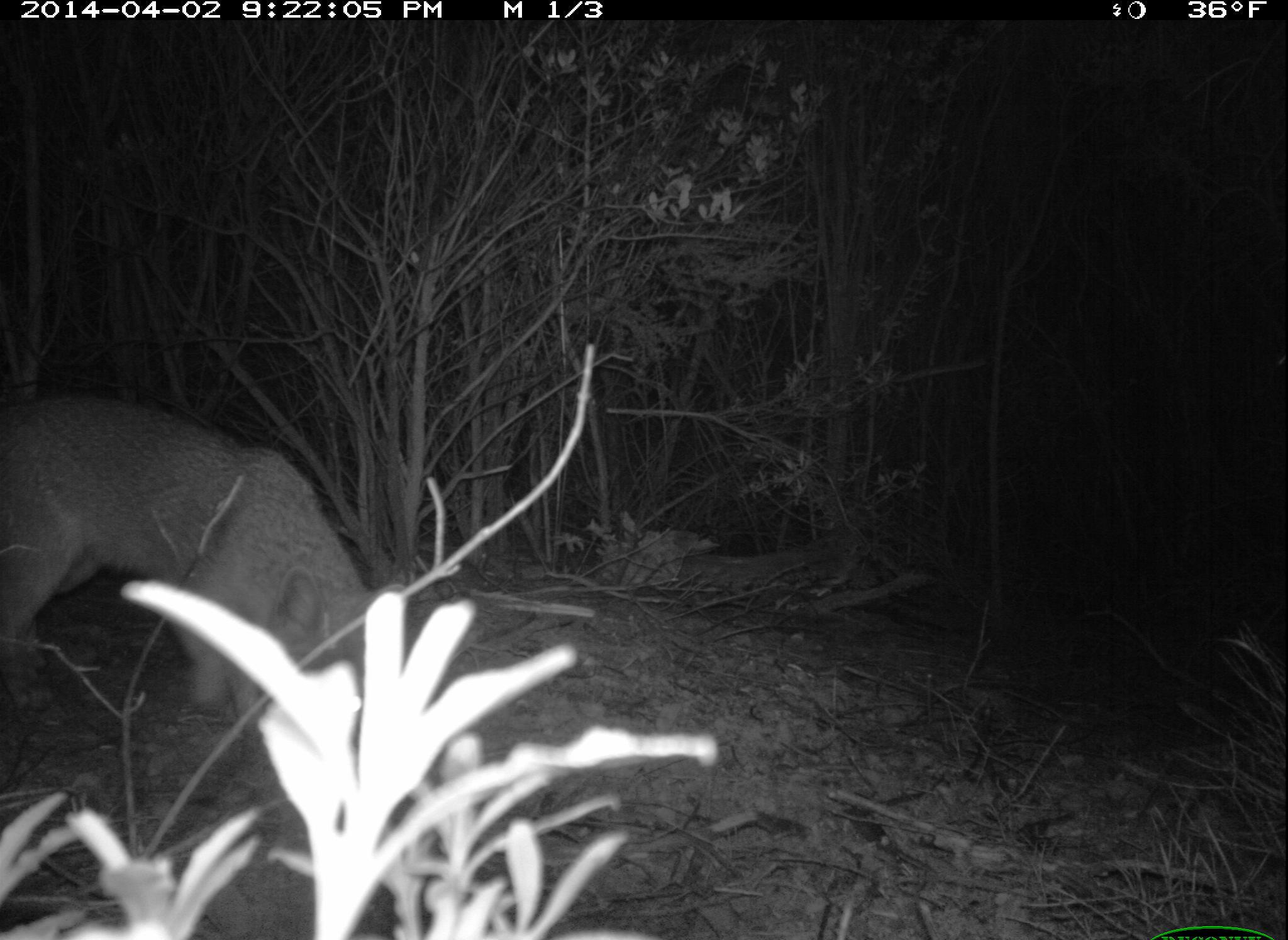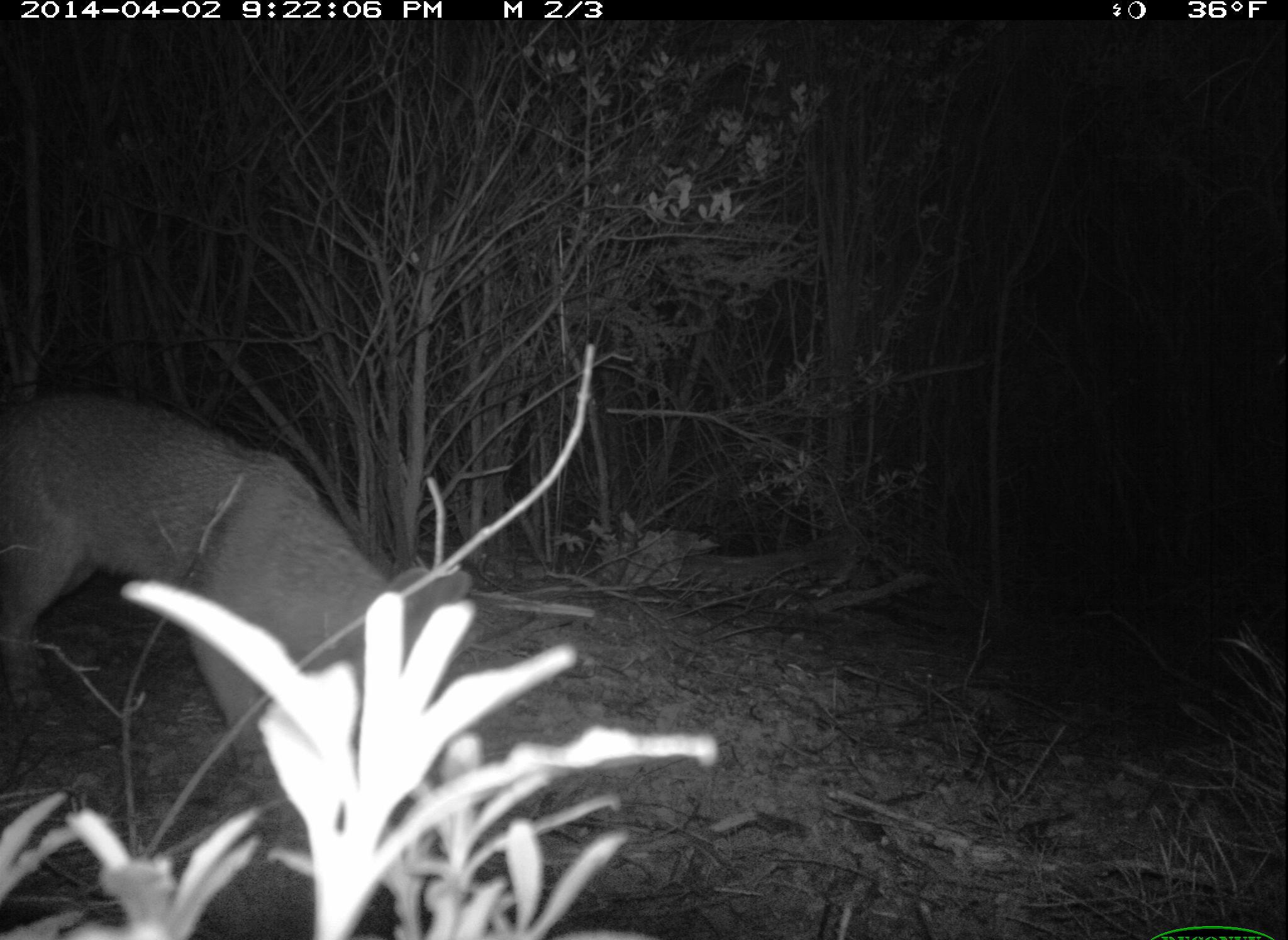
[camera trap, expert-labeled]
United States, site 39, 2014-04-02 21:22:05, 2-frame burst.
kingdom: Animalia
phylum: Chordata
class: Mammalia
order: Carnivora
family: Canidae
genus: Urocyon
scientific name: Urocyon cinereoargenteus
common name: gray fox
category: fox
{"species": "fox (gray fox) (Urocyon cinereoargenteus)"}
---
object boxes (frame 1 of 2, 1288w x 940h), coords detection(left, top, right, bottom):
fox: detection(0, 394, 404, 753)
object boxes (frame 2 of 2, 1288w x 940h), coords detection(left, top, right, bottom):
fox: detection(0, 395, 476, 800)